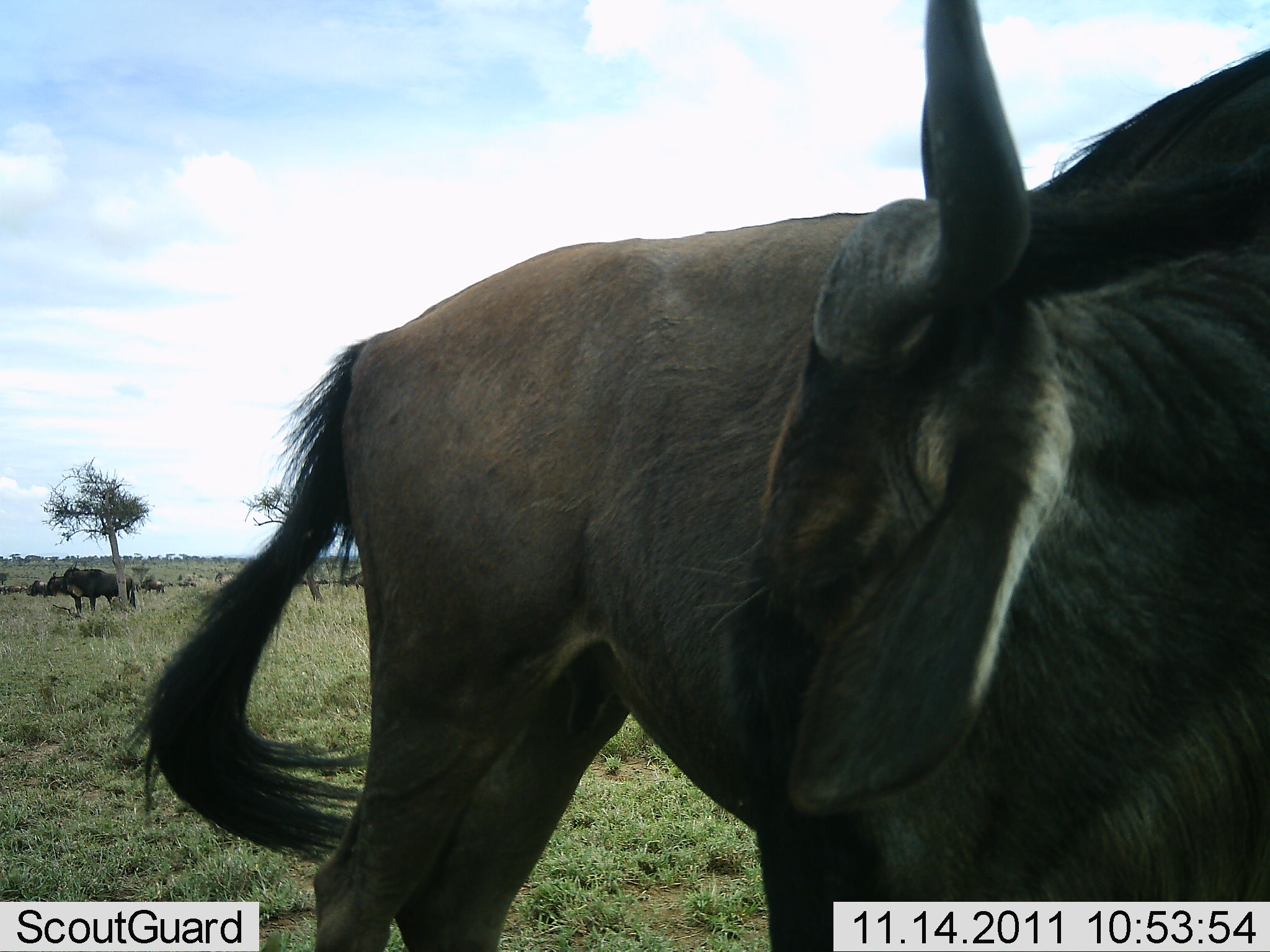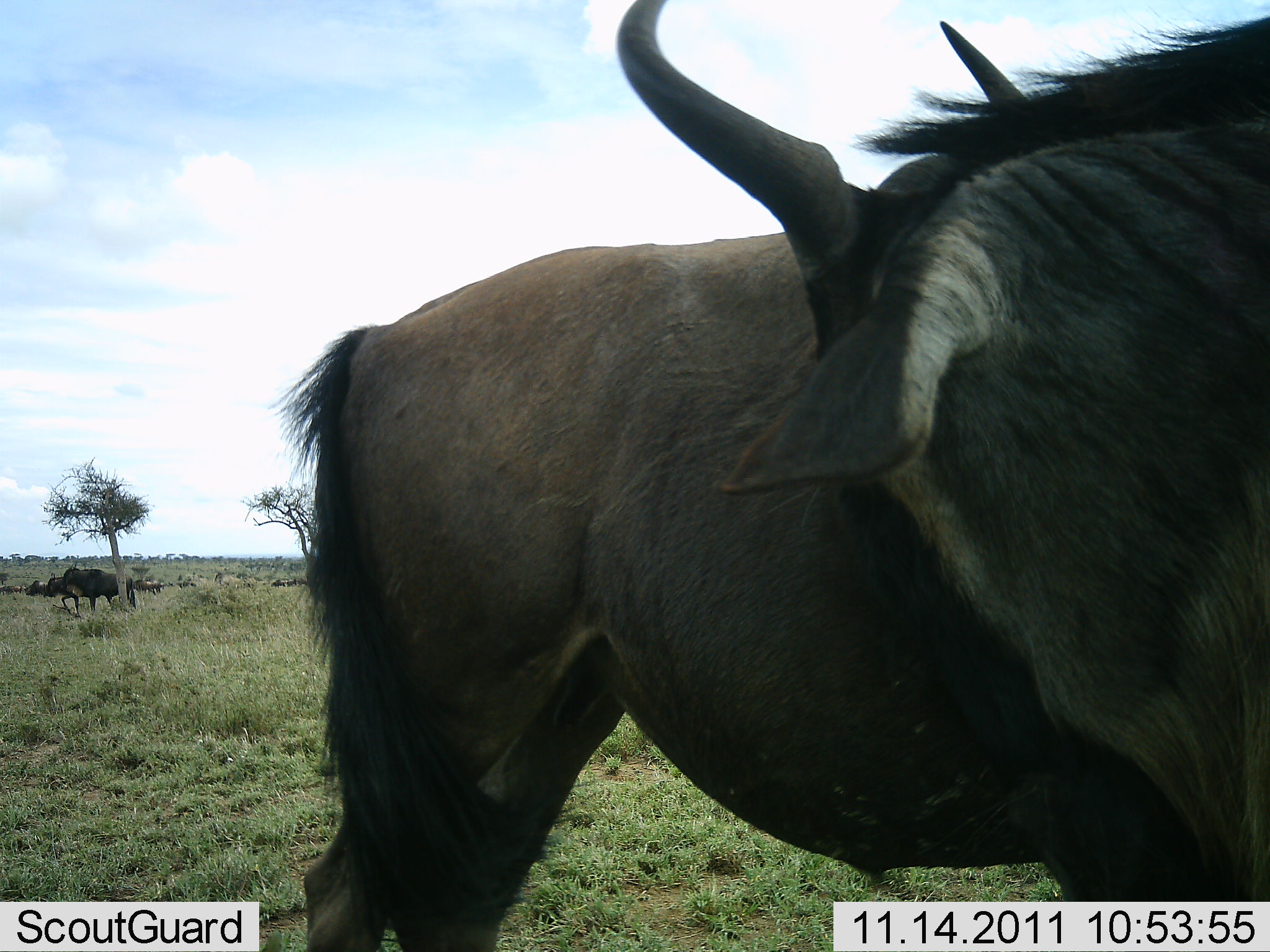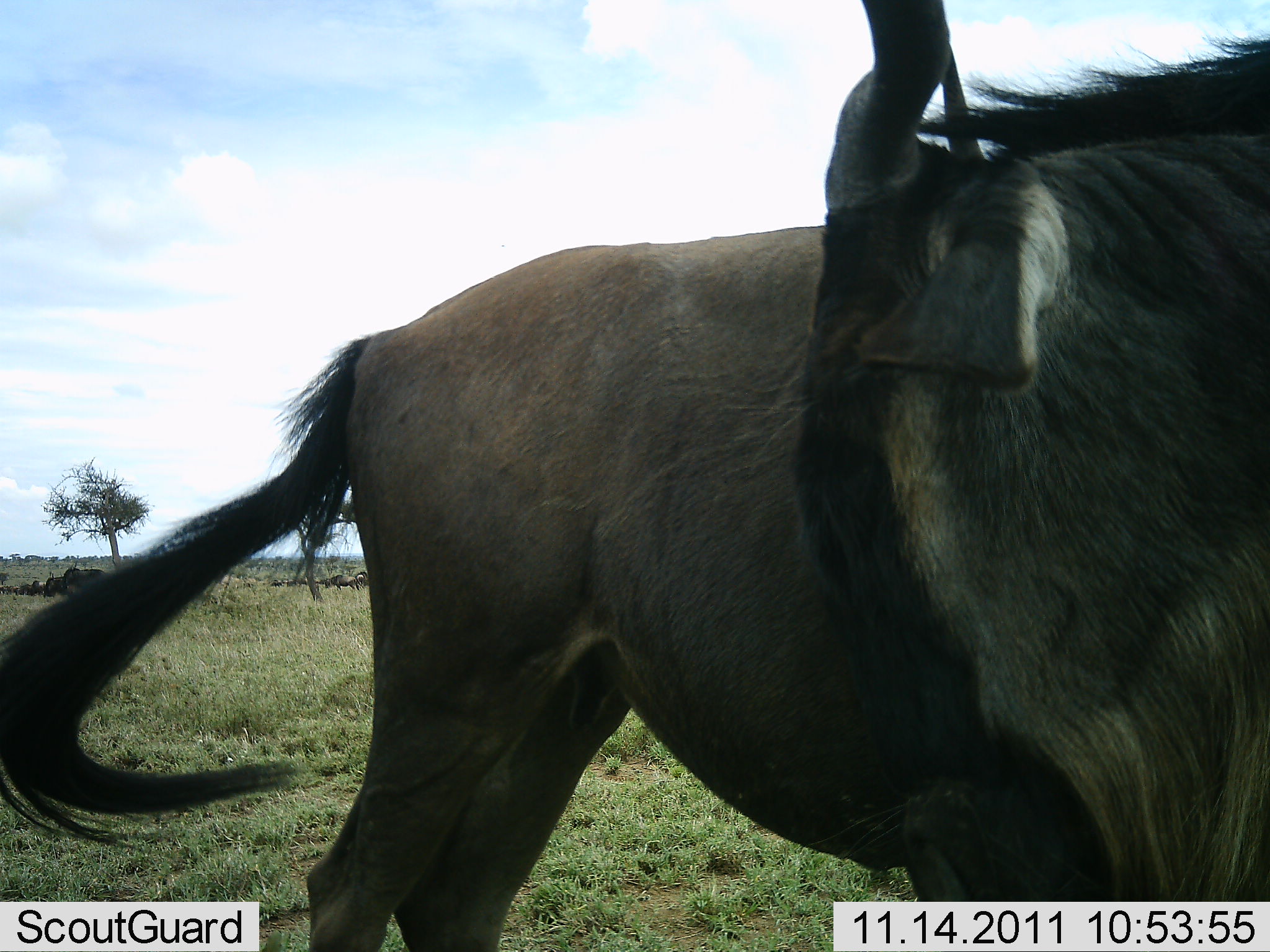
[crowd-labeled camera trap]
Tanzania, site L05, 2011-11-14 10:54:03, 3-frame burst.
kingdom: Animalia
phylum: Chordata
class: Mammalia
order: Artiodactyla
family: Bovidae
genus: Connochaetes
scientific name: Connochaetes taurinus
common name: blue wildebeest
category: wildebeest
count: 10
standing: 92%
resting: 8%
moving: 25%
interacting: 8%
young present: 0%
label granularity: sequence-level